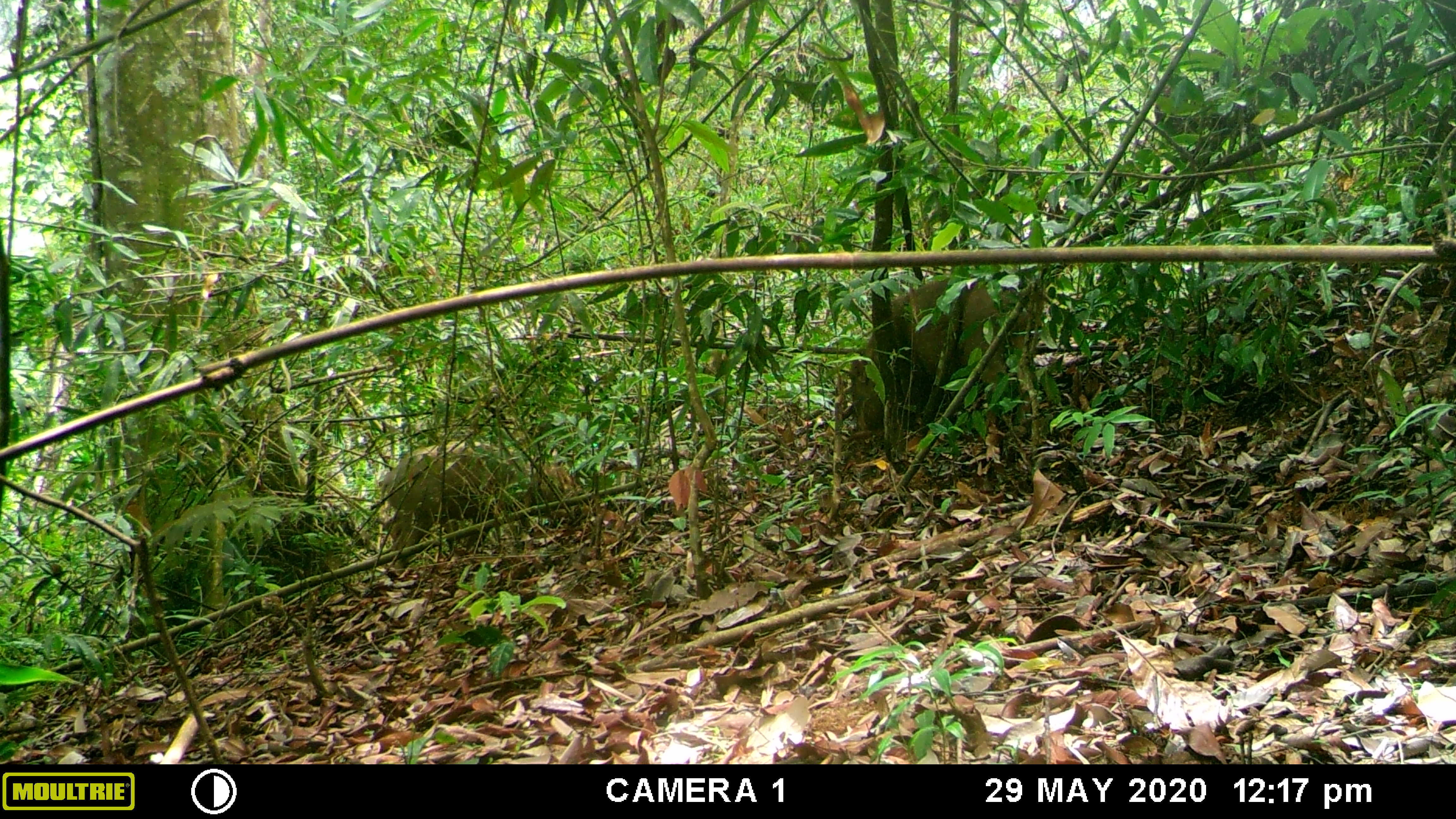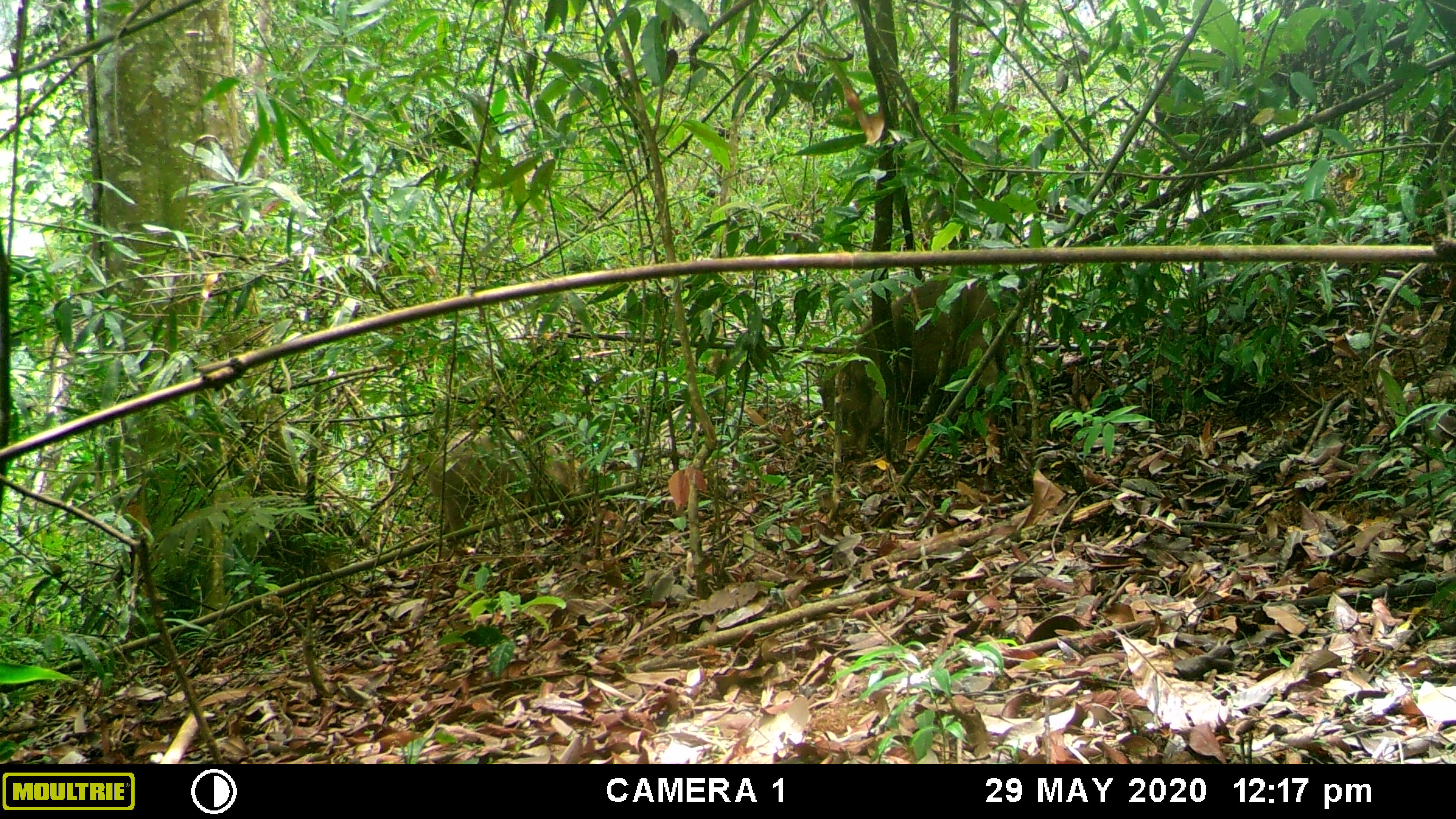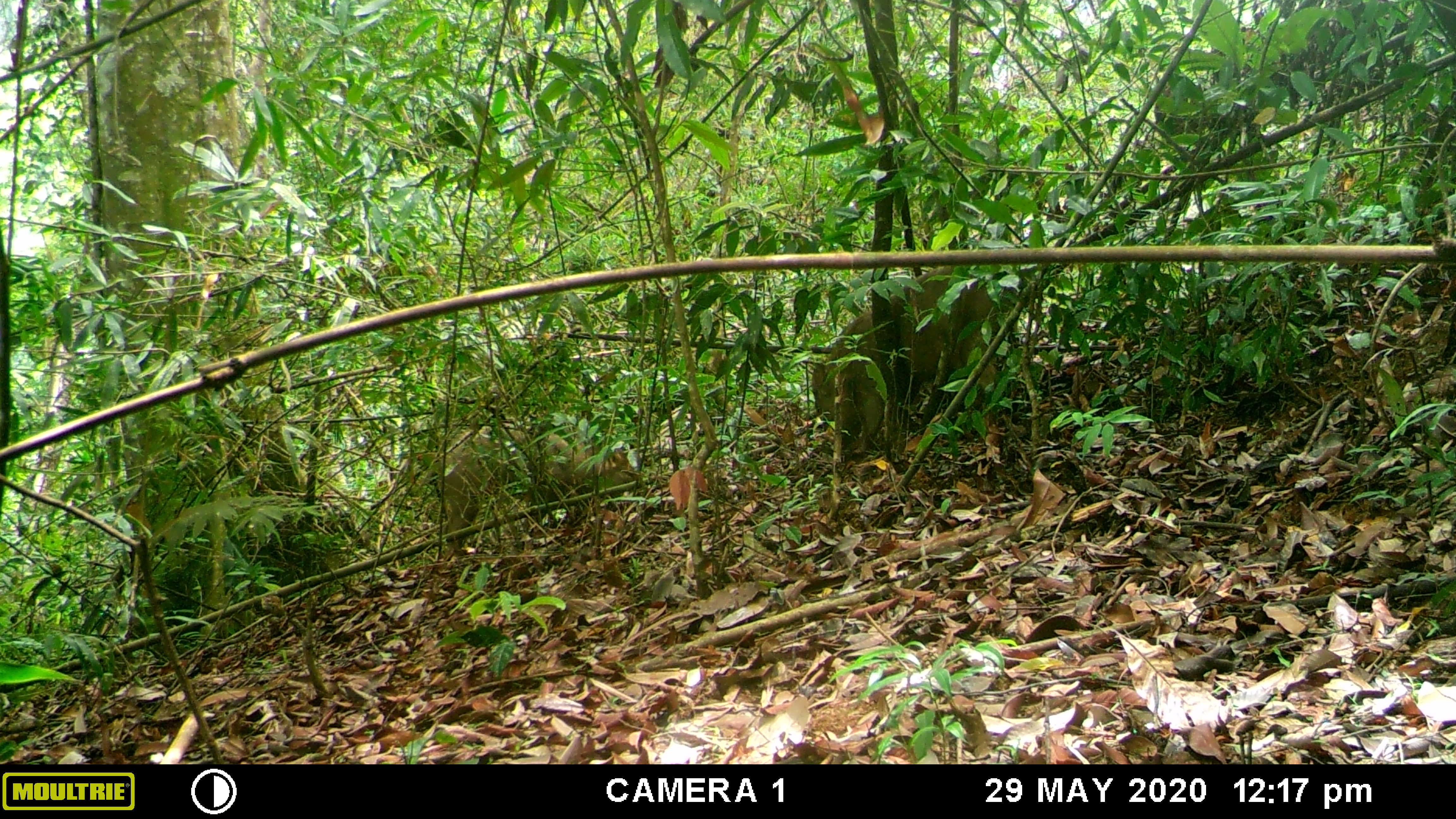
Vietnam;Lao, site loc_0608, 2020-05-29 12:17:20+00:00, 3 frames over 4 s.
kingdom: Animalia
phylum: Chordata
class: Mammalia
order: Artiodactyla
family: Suidae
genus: Sus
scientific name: Sus scrofa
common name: eurasian wild pig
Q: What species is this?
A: Eurasian wild pig (Sus scrofa).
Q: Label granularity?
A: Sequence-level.